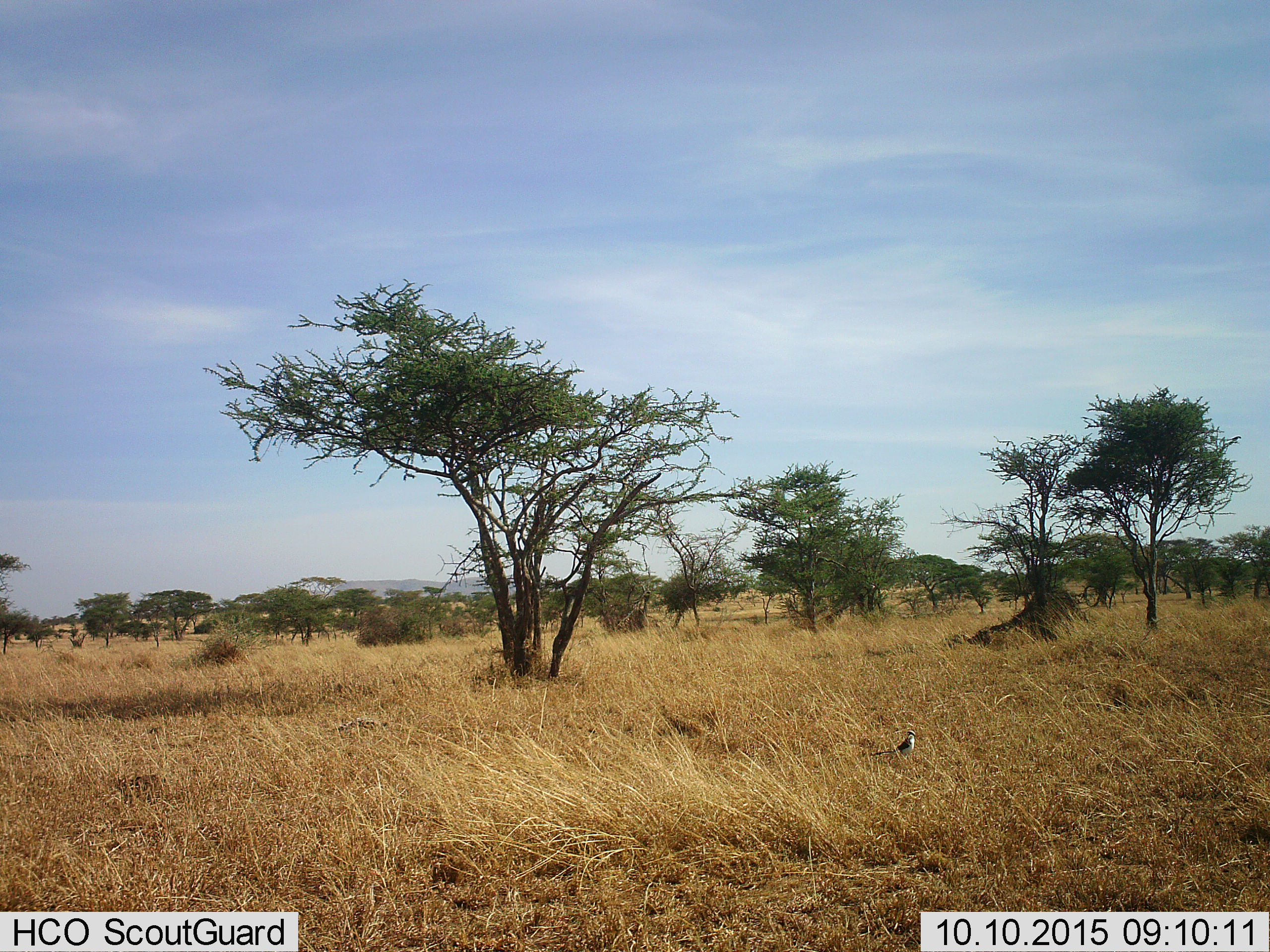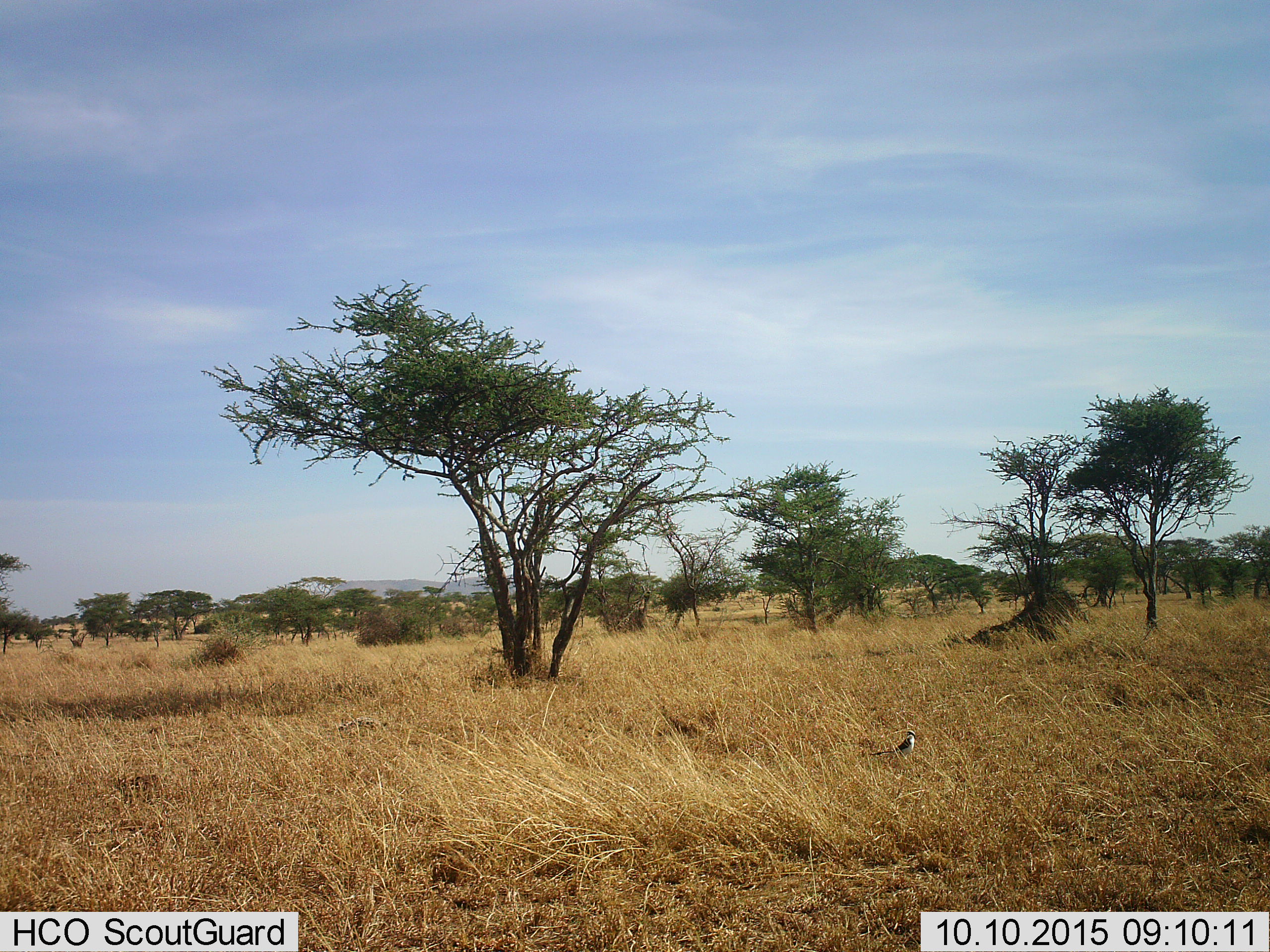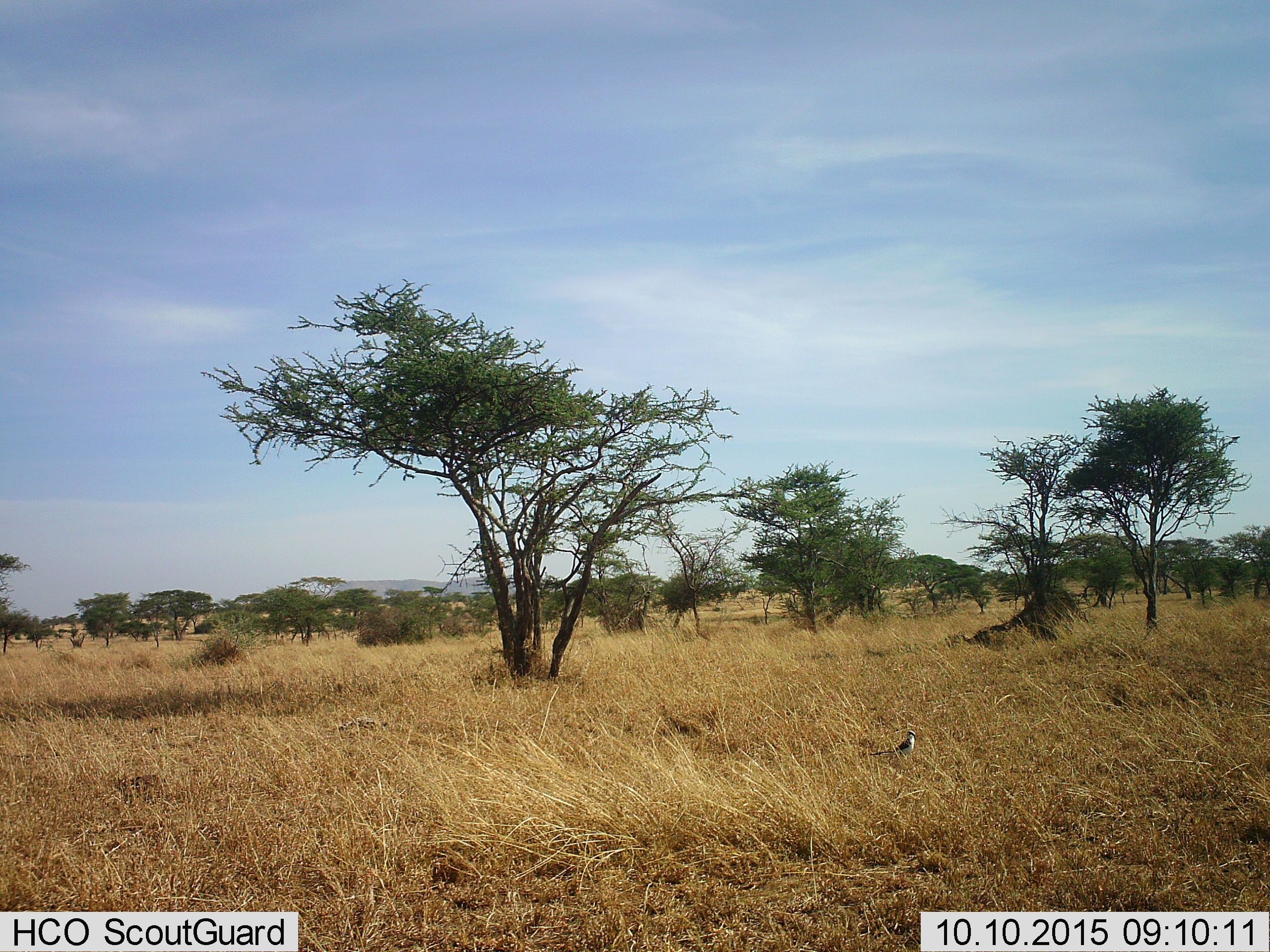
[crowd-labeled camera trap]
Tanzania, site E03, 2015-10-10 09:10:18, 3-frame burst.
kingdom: Animalia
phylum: Chordata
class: Aves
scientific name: Aves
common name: bird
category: otherbird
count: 1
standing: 83%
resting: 11%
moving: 6%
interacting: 0%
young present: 0%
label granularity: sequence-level